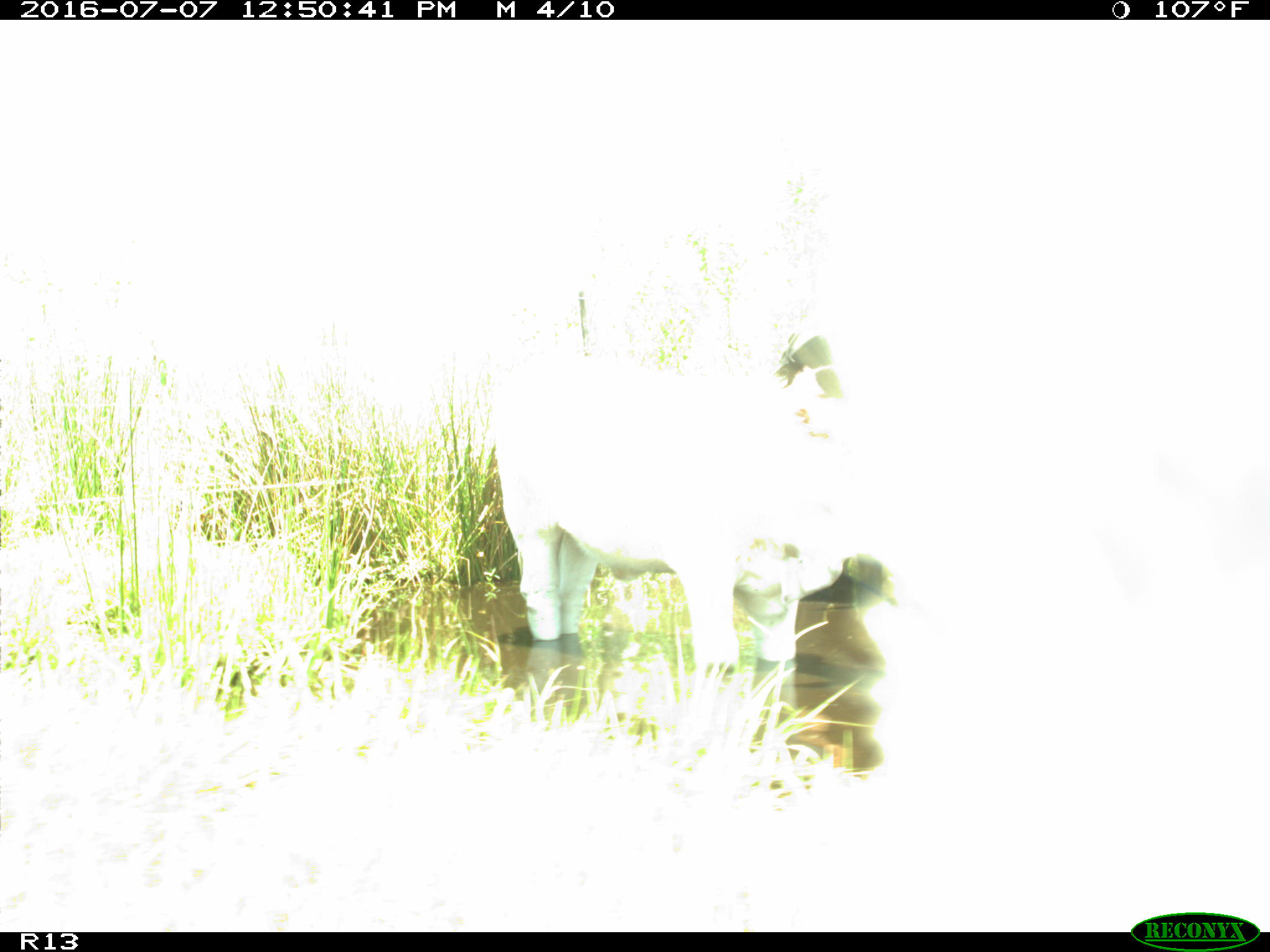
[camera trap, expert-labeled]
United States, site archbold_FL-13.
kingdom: Animalia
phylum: Chordata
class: Mammalia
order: Artiodactyla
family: Bovidae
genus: Bos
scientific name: Bos taurus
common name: domestic cow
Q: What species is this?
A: Bos taurus (domestic cow).